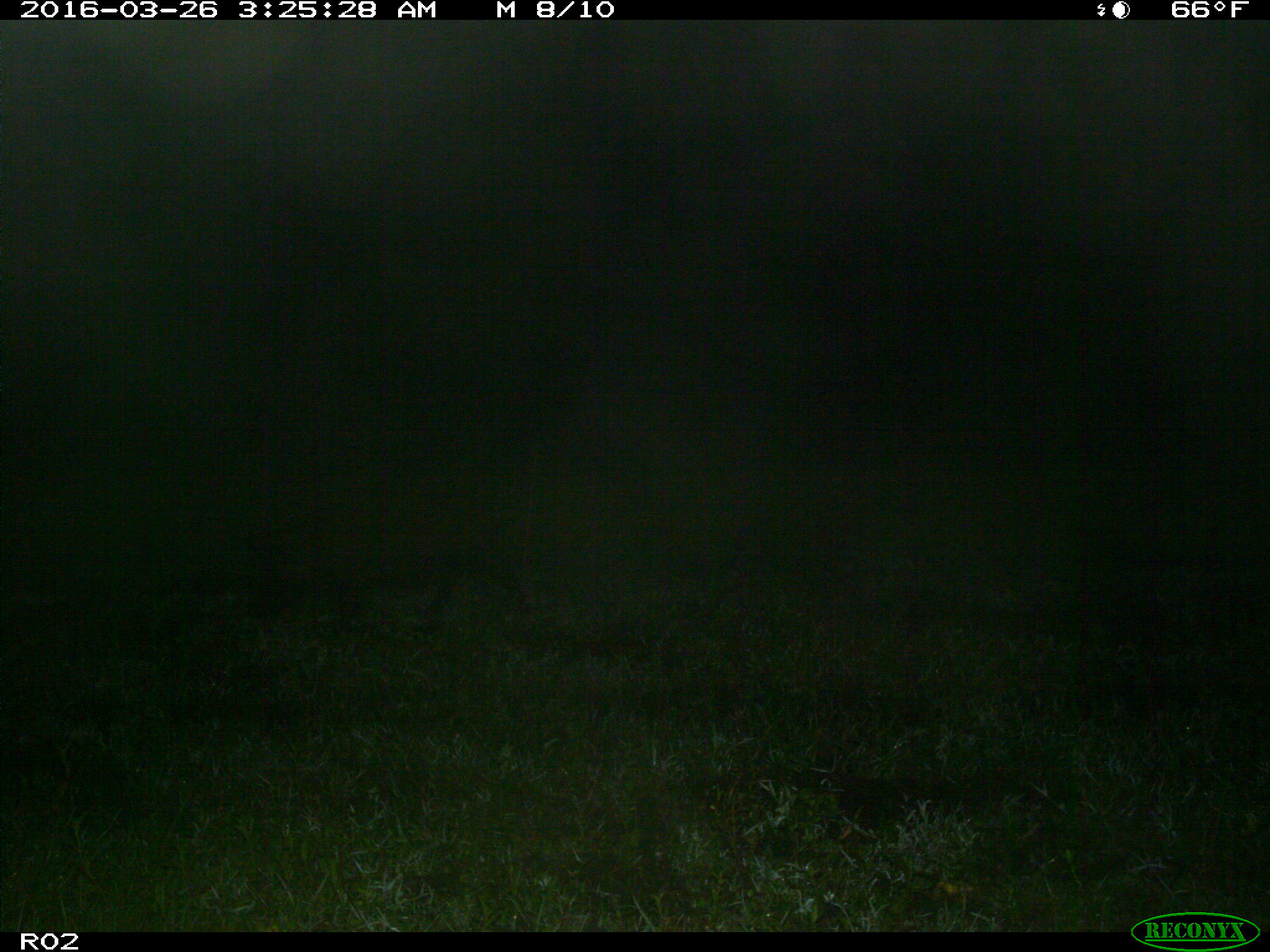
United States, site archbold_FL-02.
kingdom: Animalia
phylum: Chordata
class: Mammalia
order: Artiodactyla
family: Suidae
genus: Sus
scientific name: Sus scrofa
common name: wild boar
Sus scrofa (wild boar).